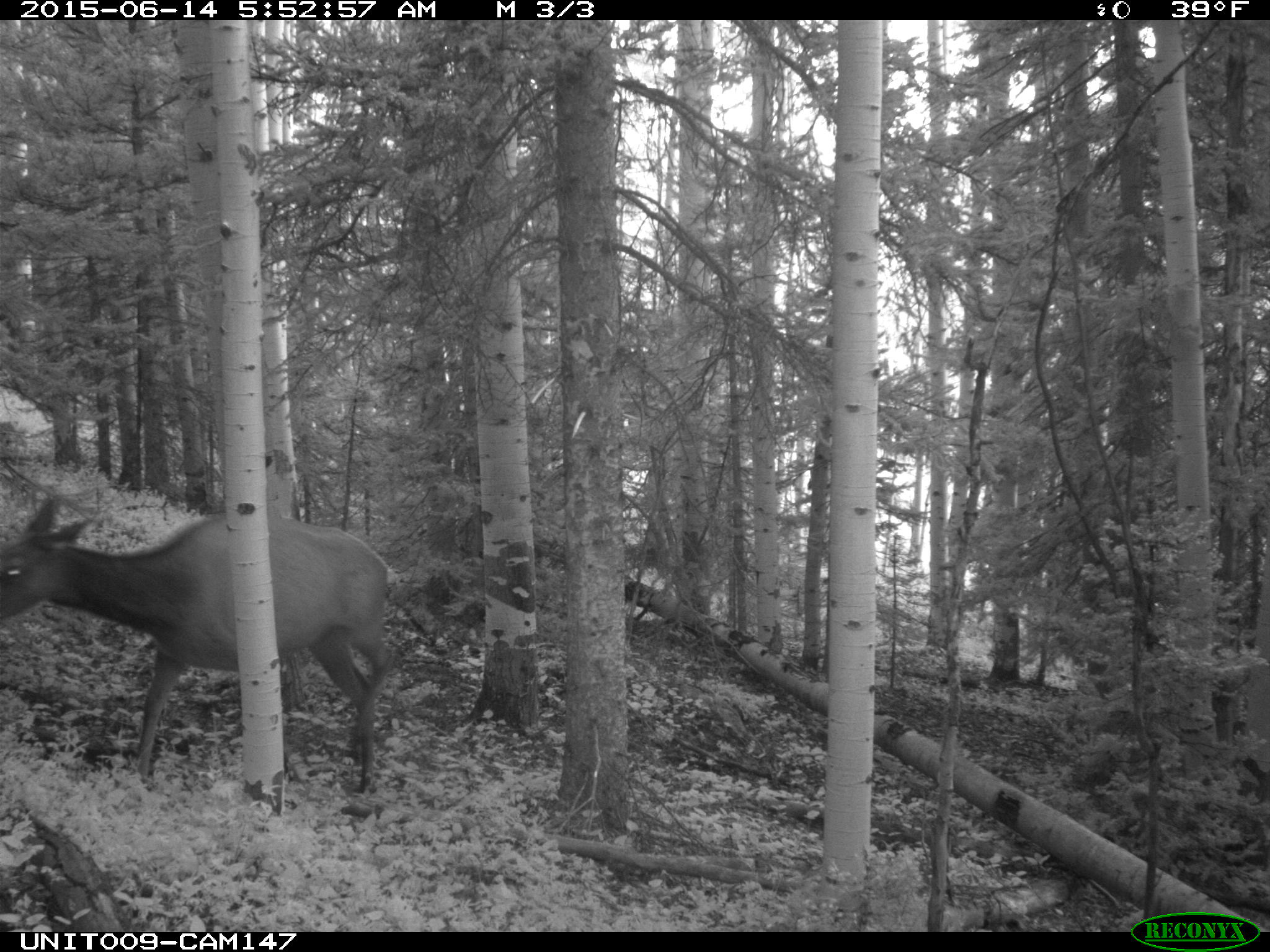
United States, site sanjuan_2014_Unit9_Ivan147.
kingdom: Animalia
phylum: Chordata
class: Mammalia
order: Artiodactyla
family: Cervidae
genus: Cervus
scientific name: Cervus elaphus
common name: red deer